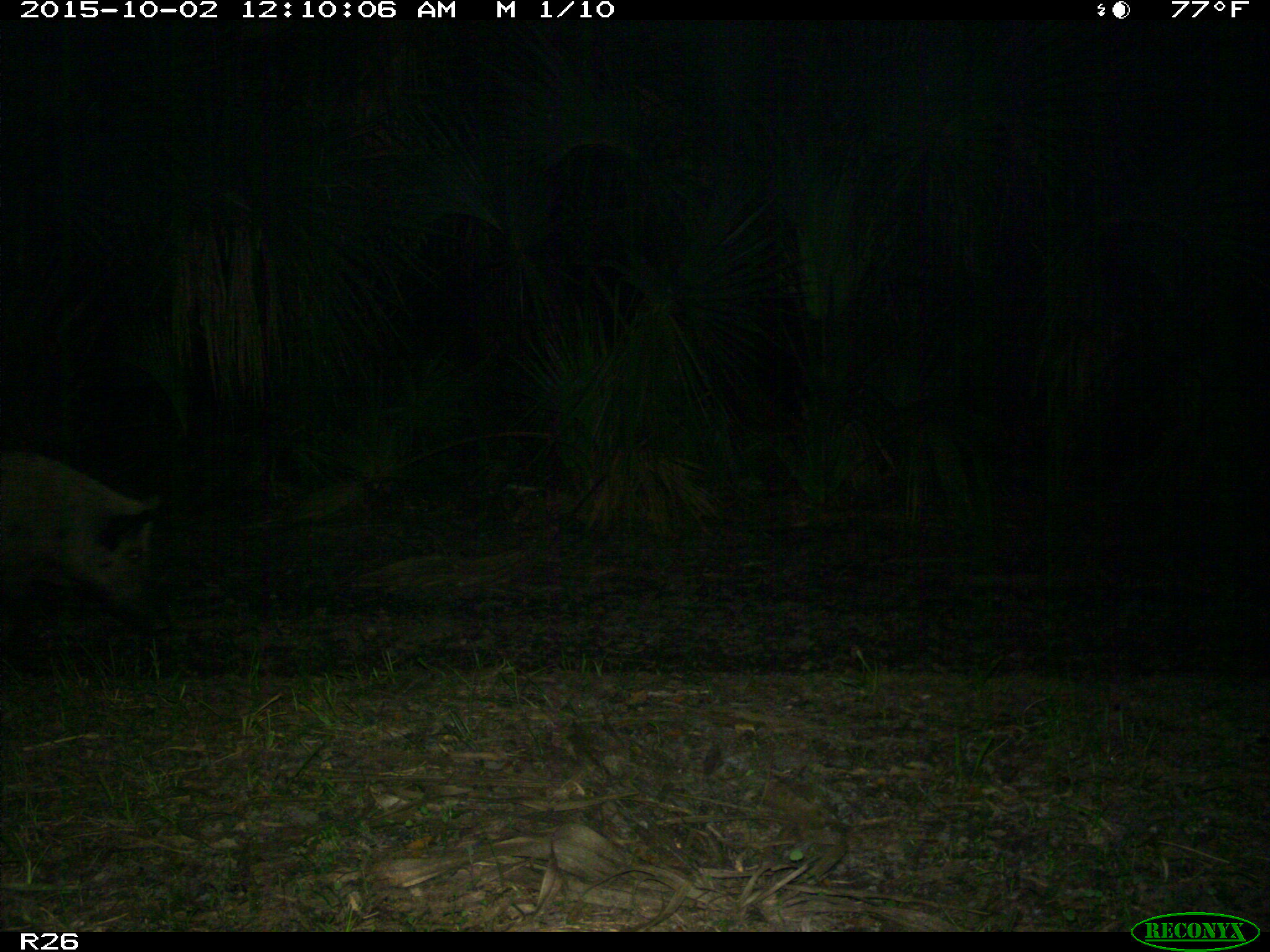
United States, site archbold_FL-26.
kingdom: Animalia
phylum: Chordata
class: Mammalia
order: Artiodactyla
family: Suidae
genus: Sus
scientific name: Sus scrofa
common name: wild boar